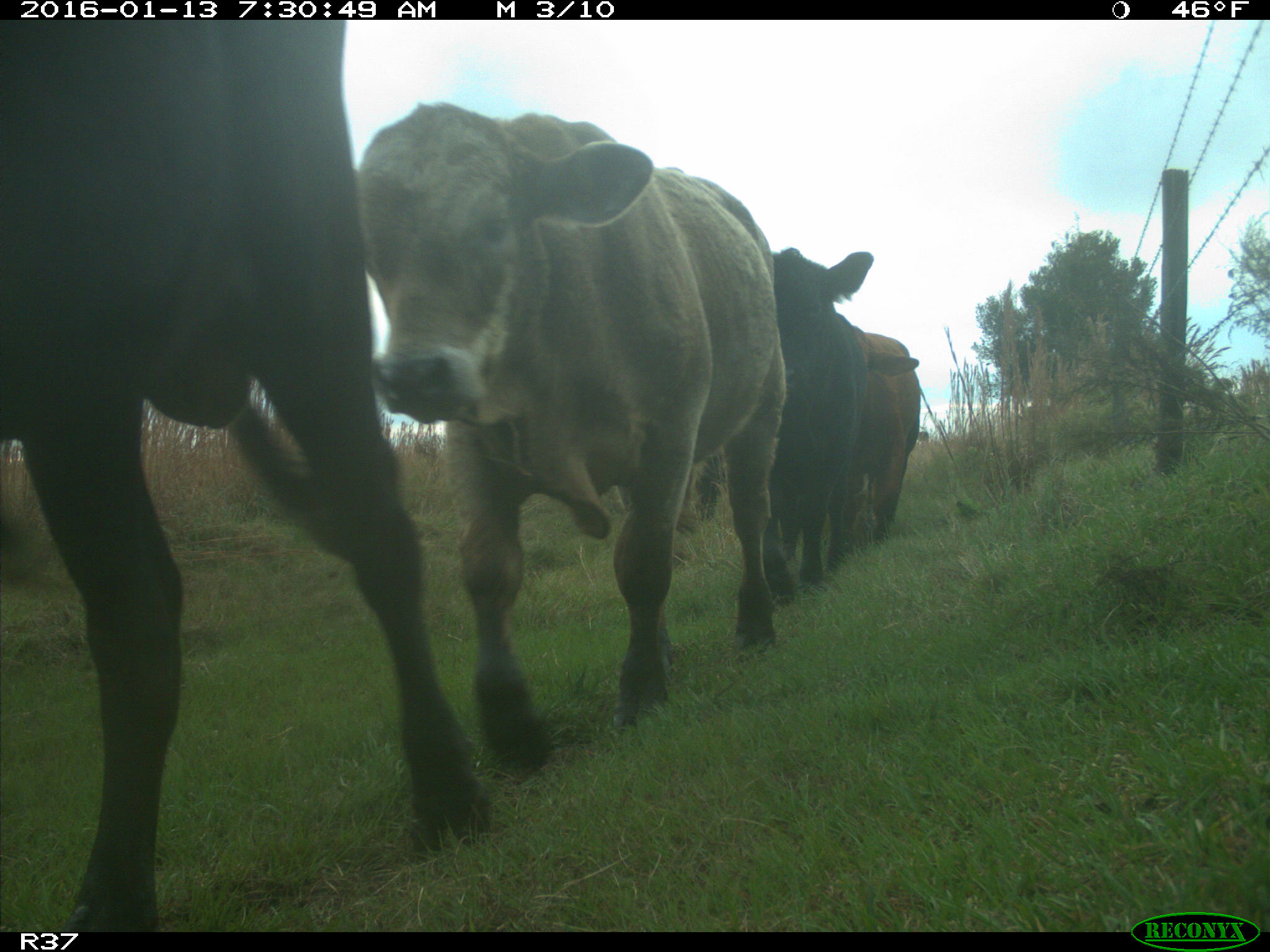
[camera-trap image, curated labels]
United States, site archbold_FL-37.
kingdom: Animalia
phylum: Chordata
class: Mammalia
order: Artiodactyla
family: Bovidae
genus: Bos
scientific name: Bos taurus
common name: domestic cow